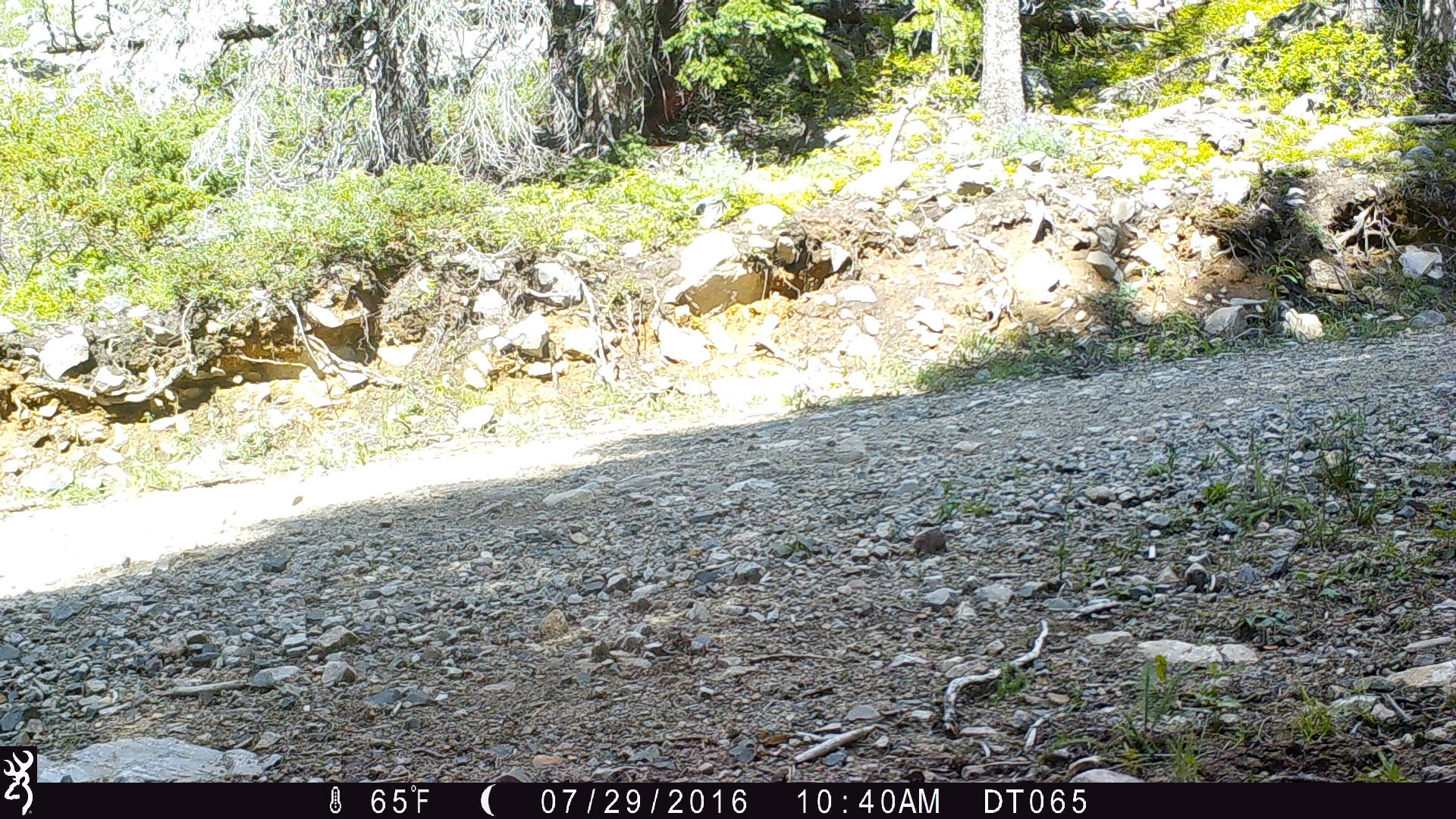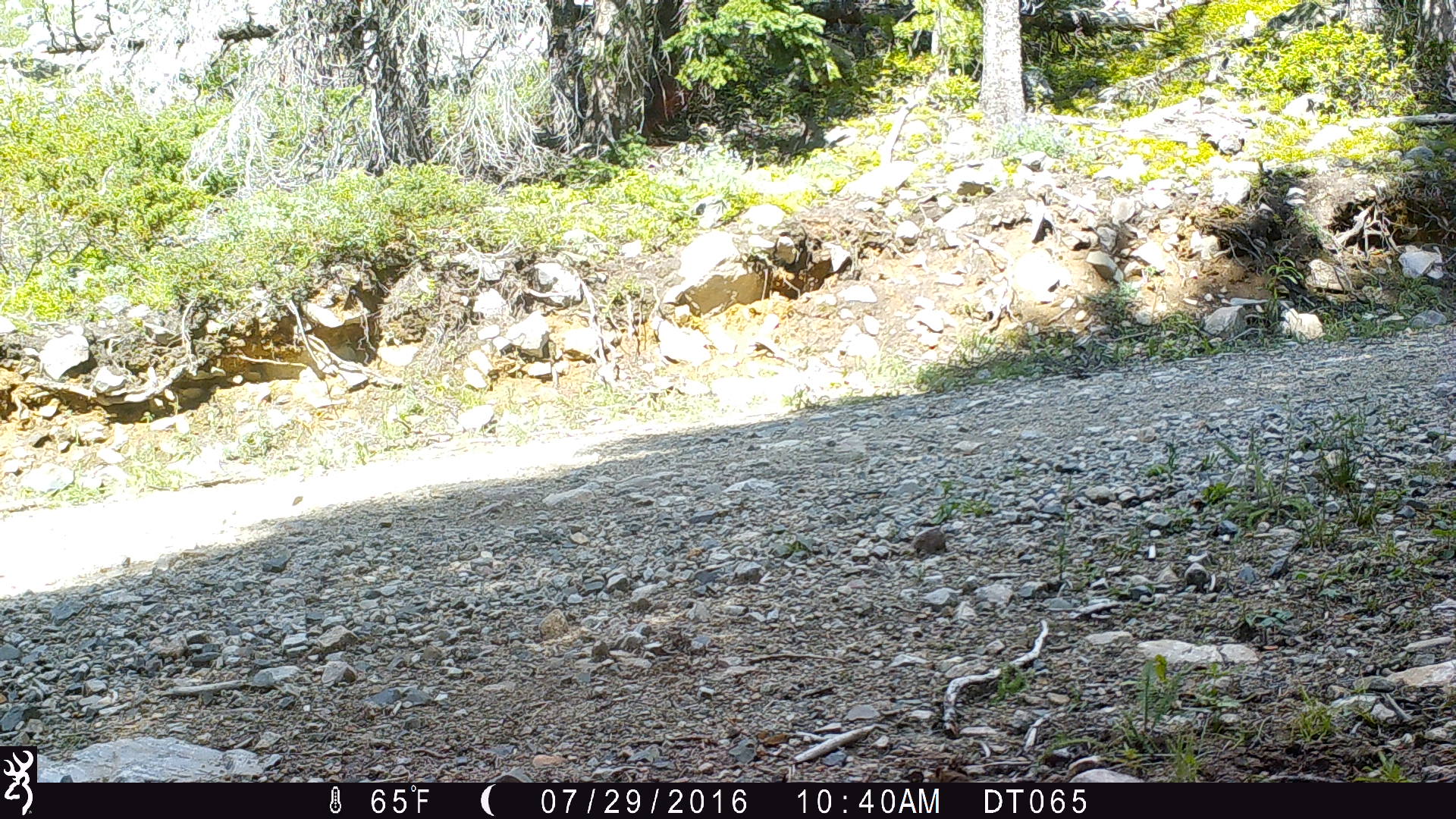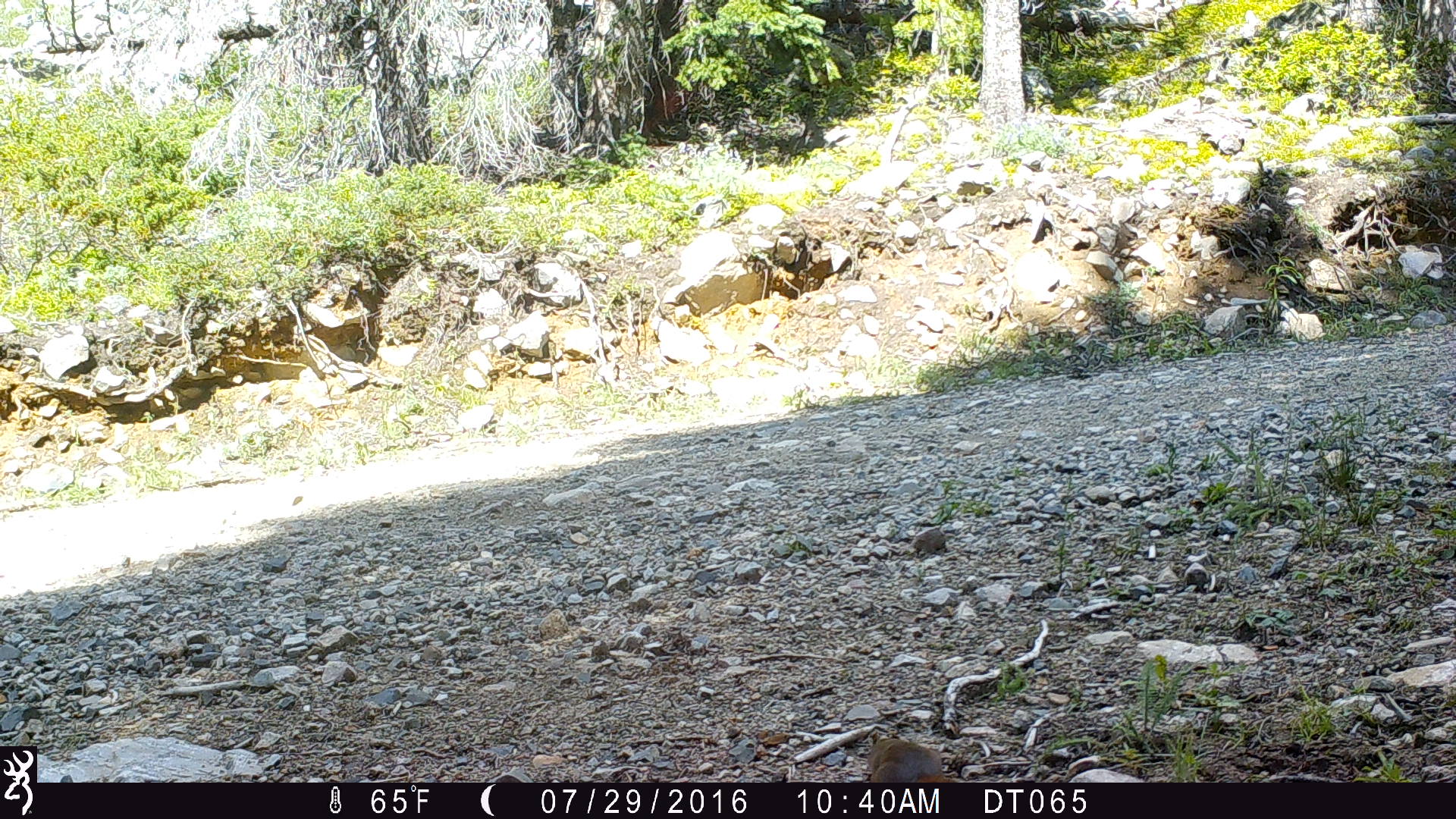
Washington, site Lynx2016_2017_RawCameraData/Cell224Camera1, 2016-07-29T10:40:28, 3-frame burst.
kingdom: Animalia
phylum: Chordata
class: Mammalia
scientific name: Mammalia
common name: small mammal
Small mammal (Mammalia). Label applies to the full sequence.